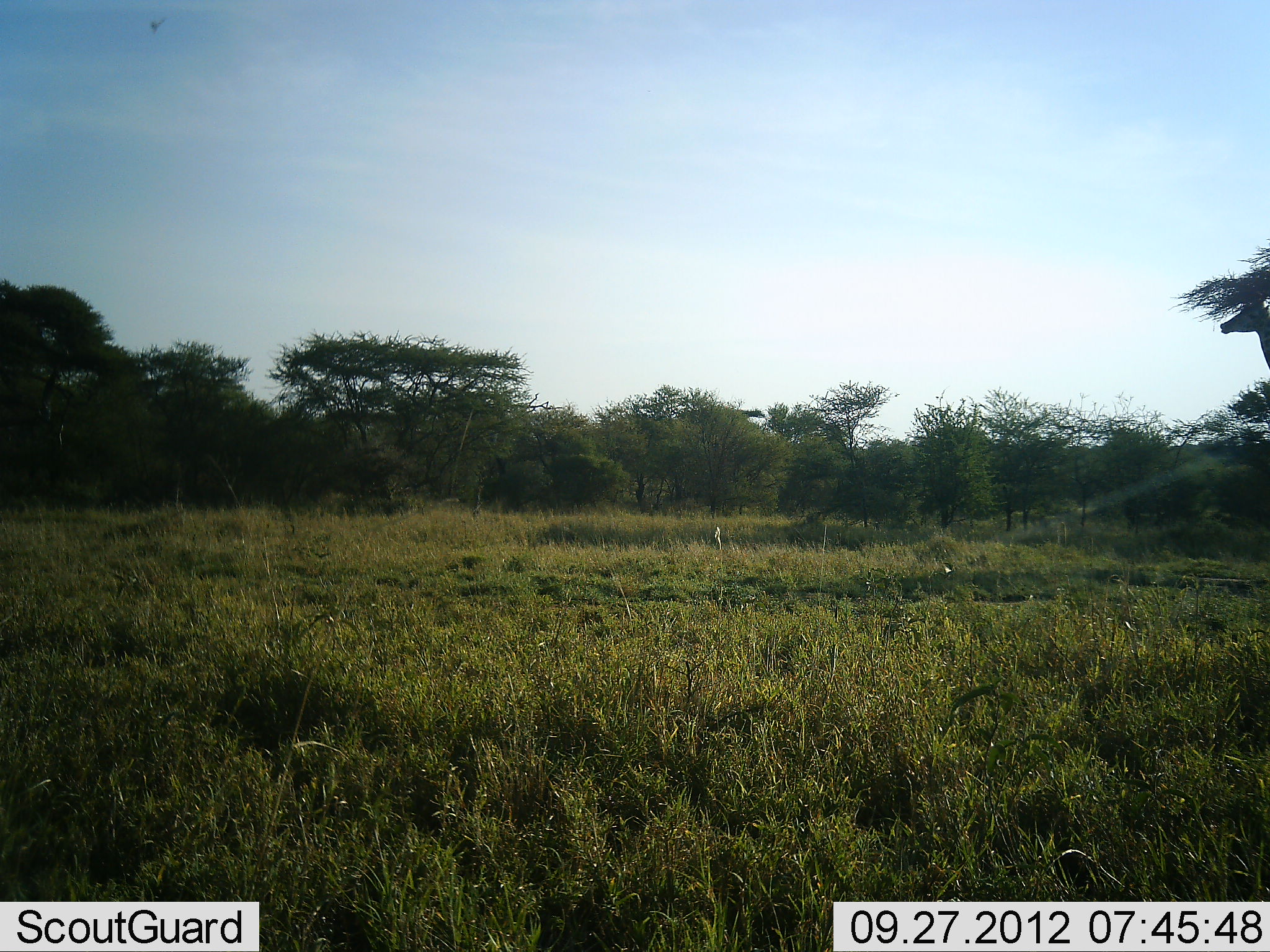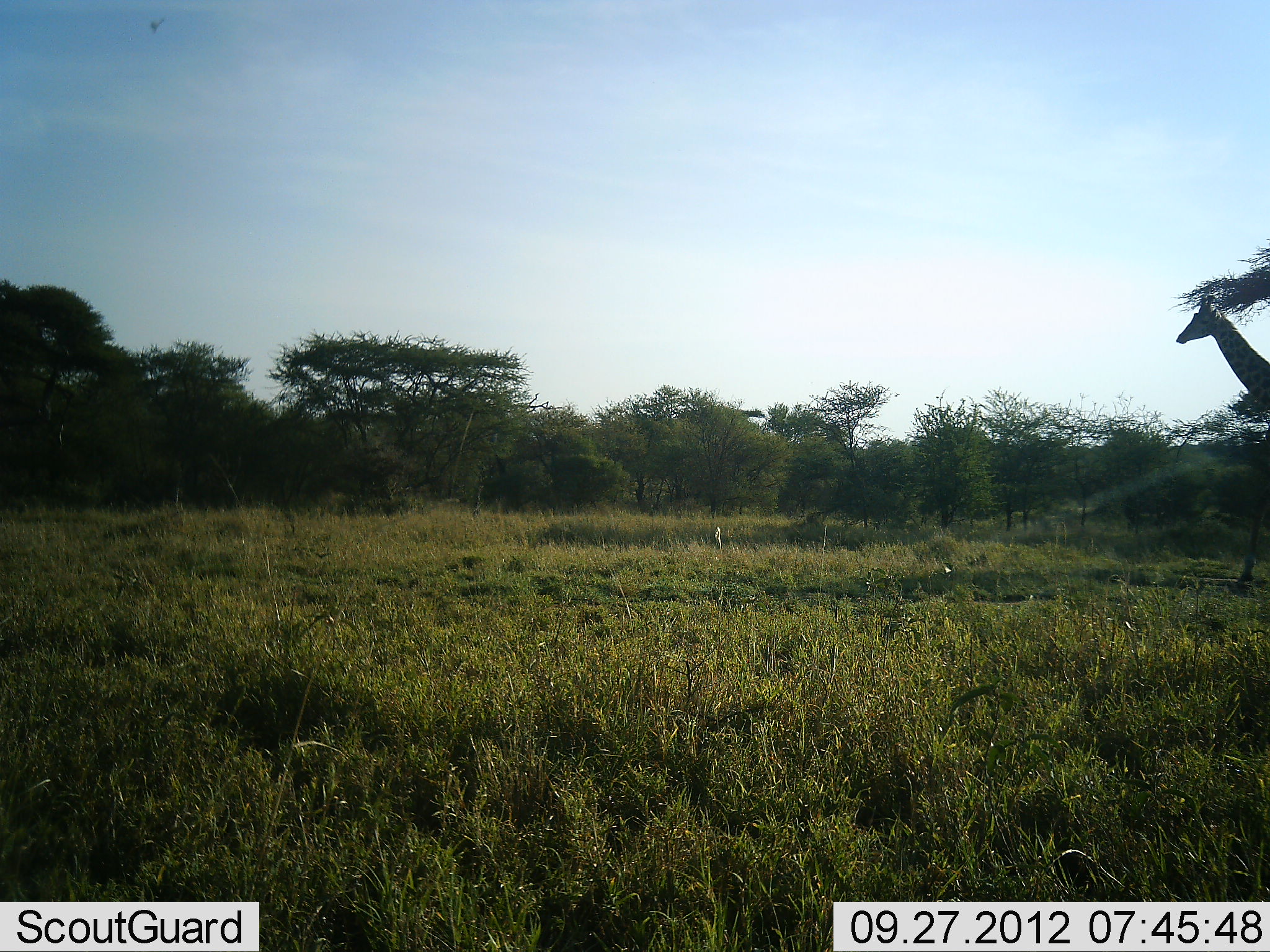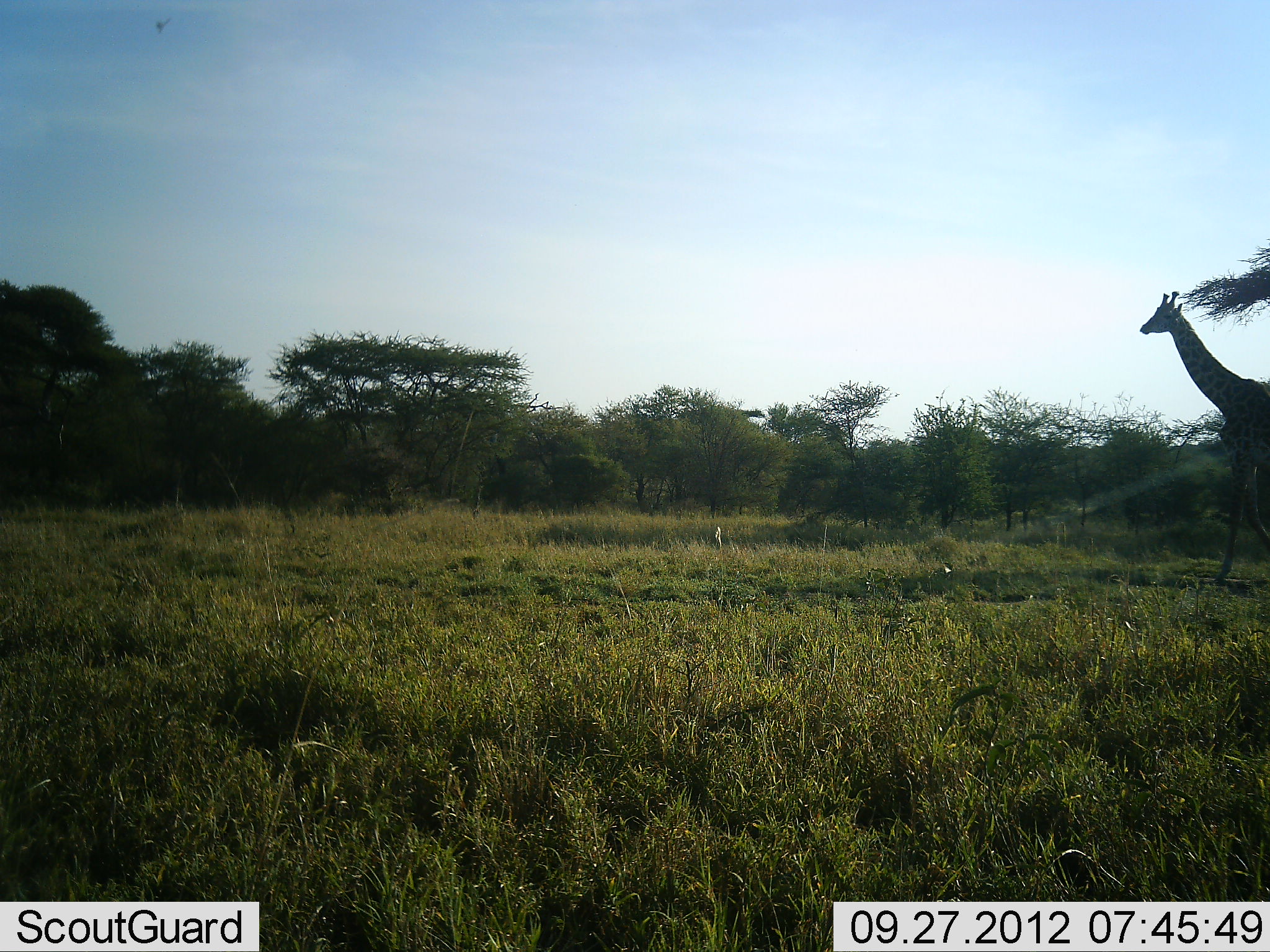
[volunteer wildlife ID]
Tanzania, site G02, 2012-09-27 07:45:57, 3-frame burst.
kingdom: Animalia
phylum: Chordata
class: Mammalia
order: Artiodactyla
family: Giraffidae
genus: Giraffa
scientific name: Giraffa camelopardalis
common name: giraffe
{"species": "giraffe (Giraffa camelopardalis)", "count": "1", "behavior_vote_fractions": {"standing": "0%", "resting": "0%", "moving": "100%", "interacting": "0%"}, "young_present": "0%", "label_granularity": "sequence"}